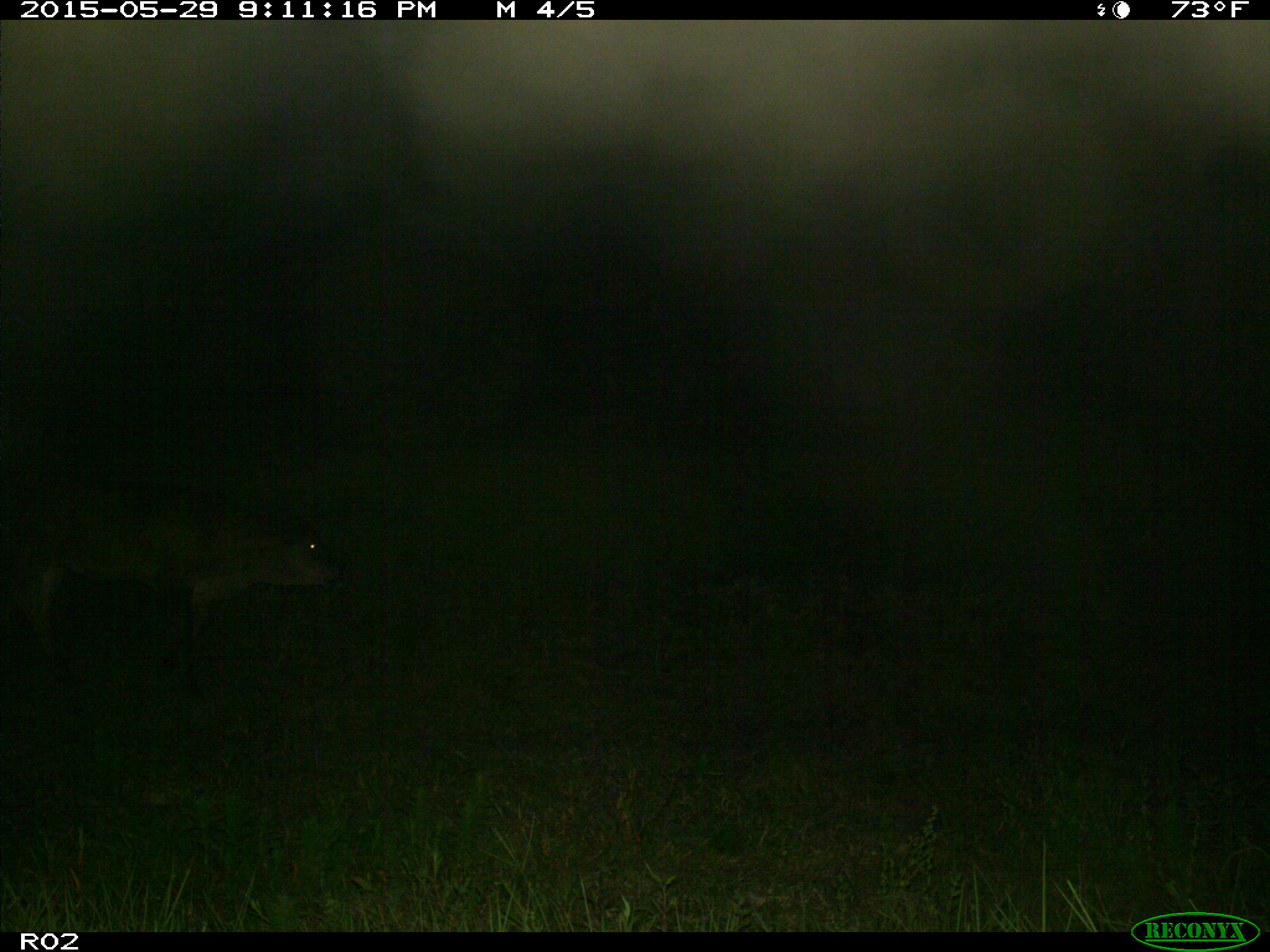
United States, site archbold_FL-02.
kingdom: Animalia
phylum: Chordata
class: Mammalia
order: Artiodactyla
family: Bovidae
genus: Bos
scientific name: Bos taurus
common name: domestic cow